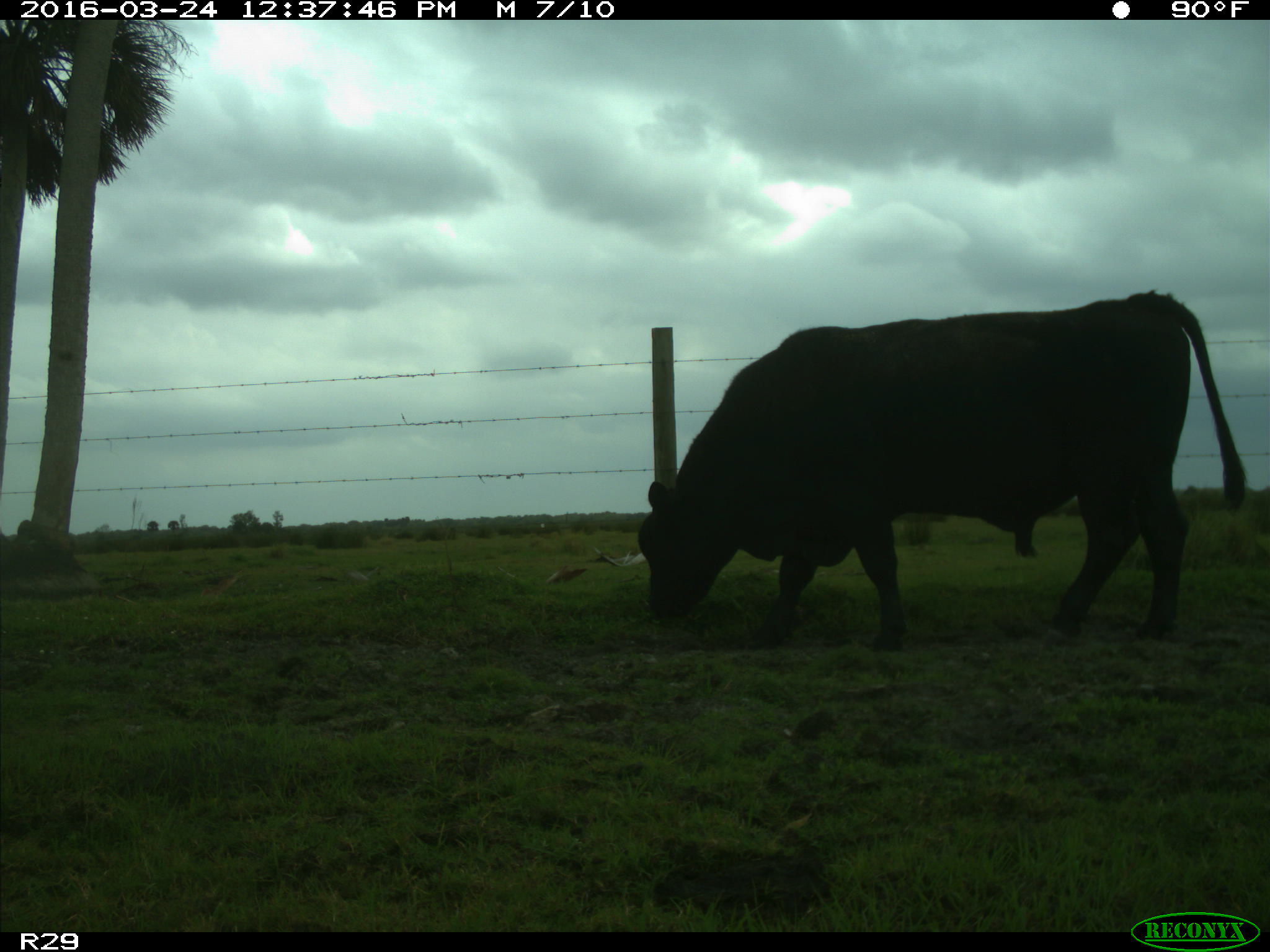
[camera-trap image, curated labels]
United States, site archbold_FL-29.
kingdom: Animalia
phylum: Chordata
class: Mammalia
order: Artiodactyla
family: Bovidae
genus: Bos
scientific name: Bos taurus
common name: domestic cow